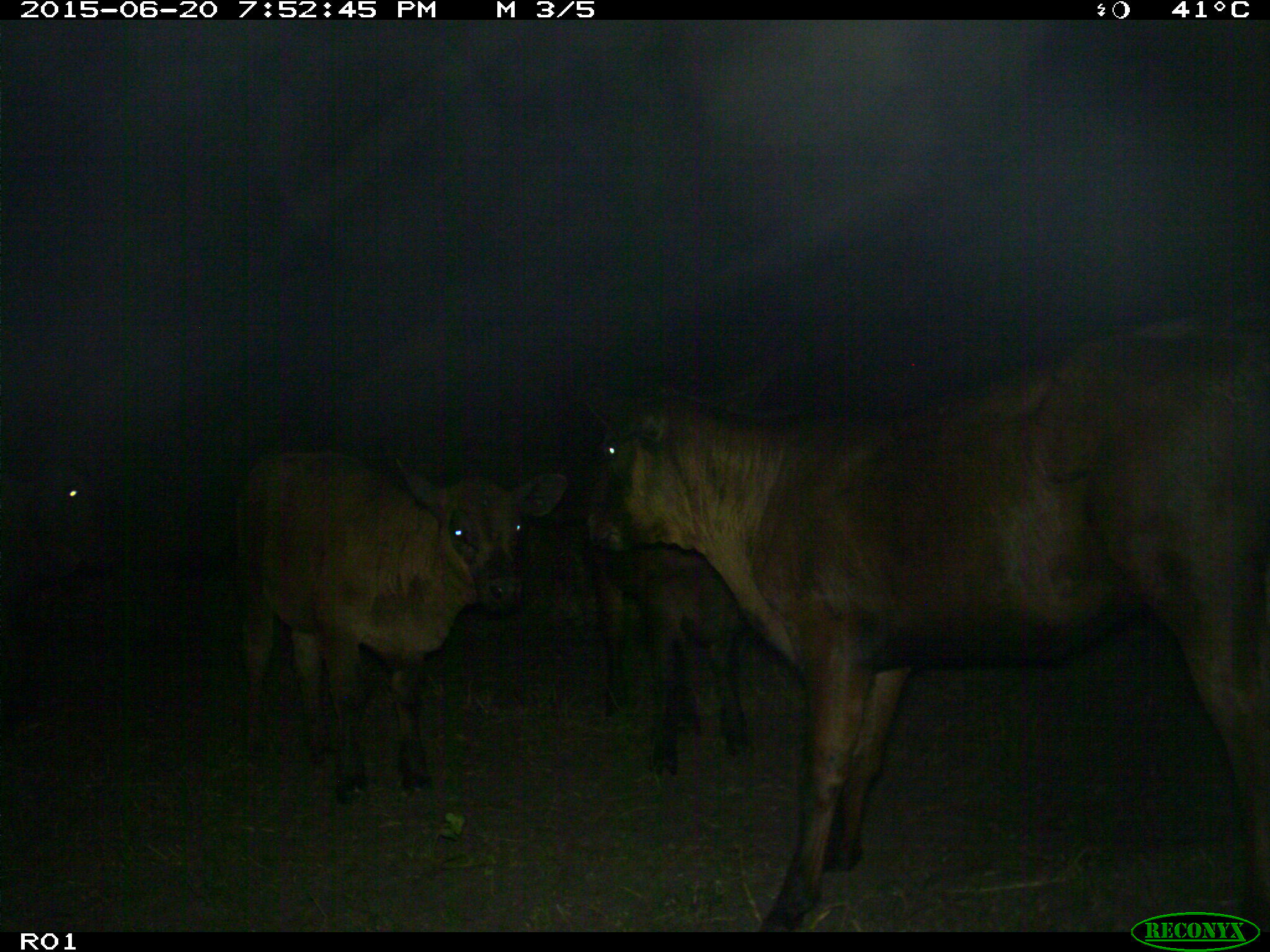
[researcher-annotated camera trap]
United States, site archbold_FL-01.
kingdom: Animalia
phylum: Chordata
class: Mammalia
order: Artiodactyla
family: Bovidae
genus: Bos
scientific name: Bos taurus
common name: domestic cow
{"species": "Bos taurus (domestic cow)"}